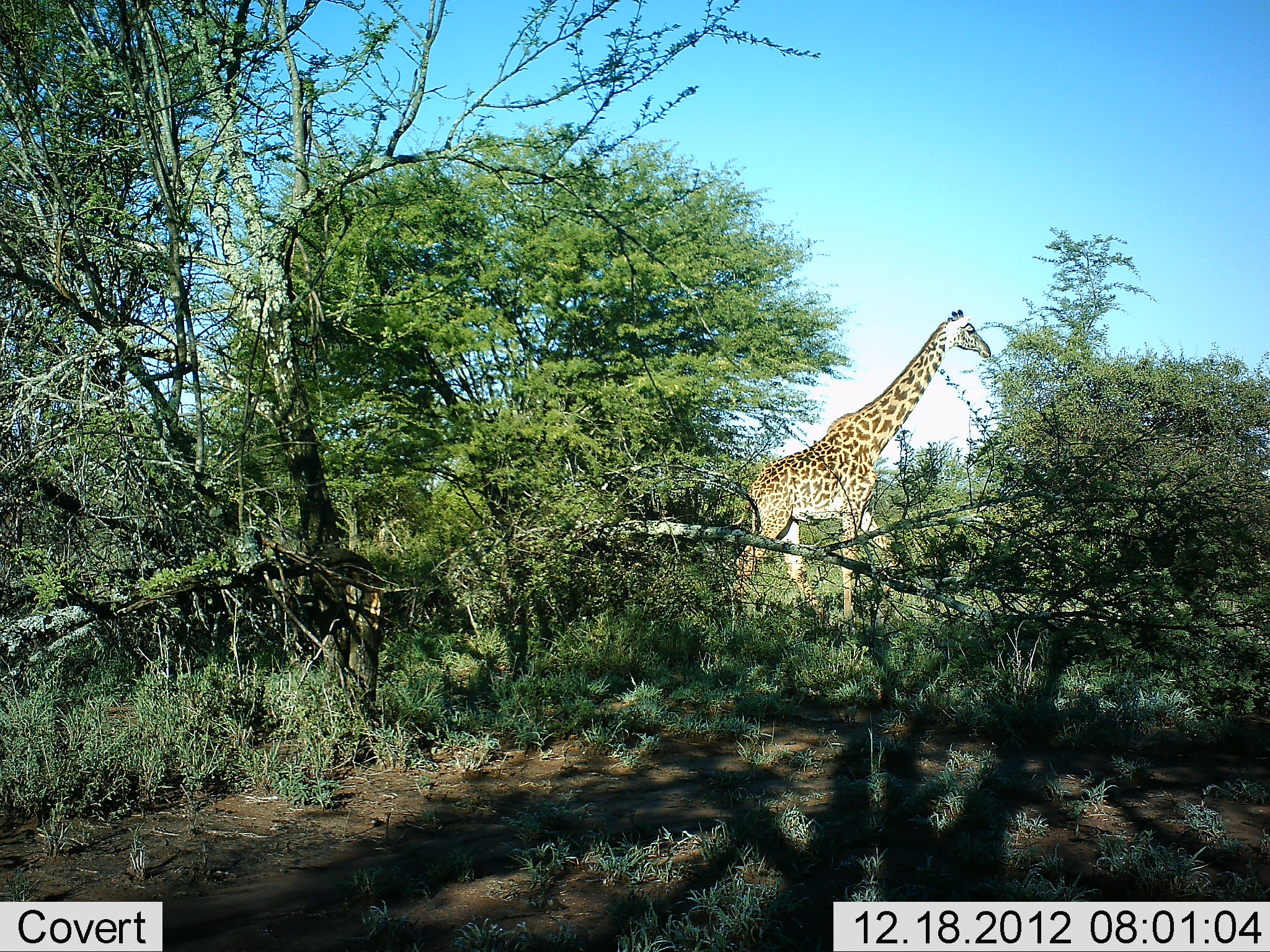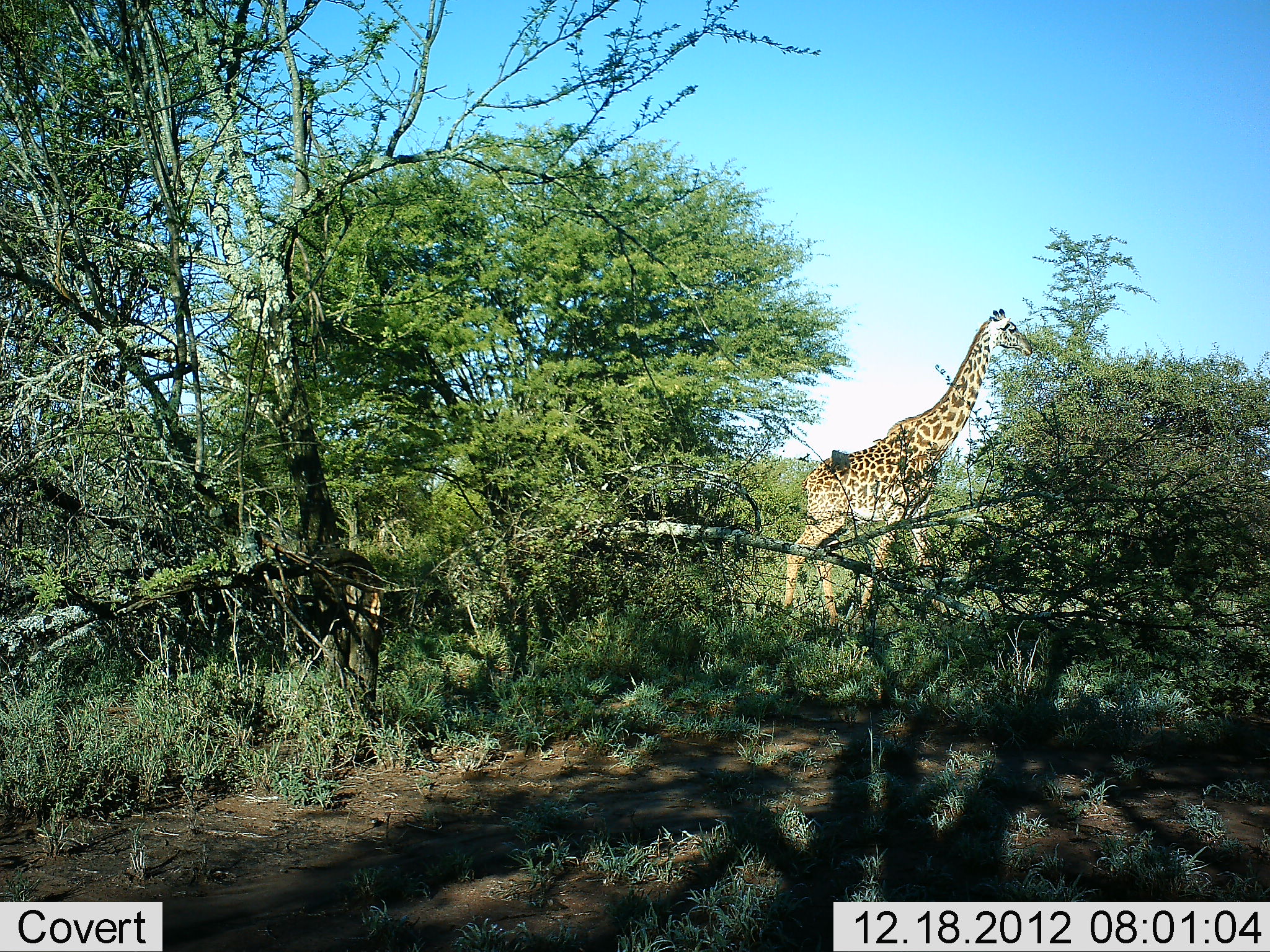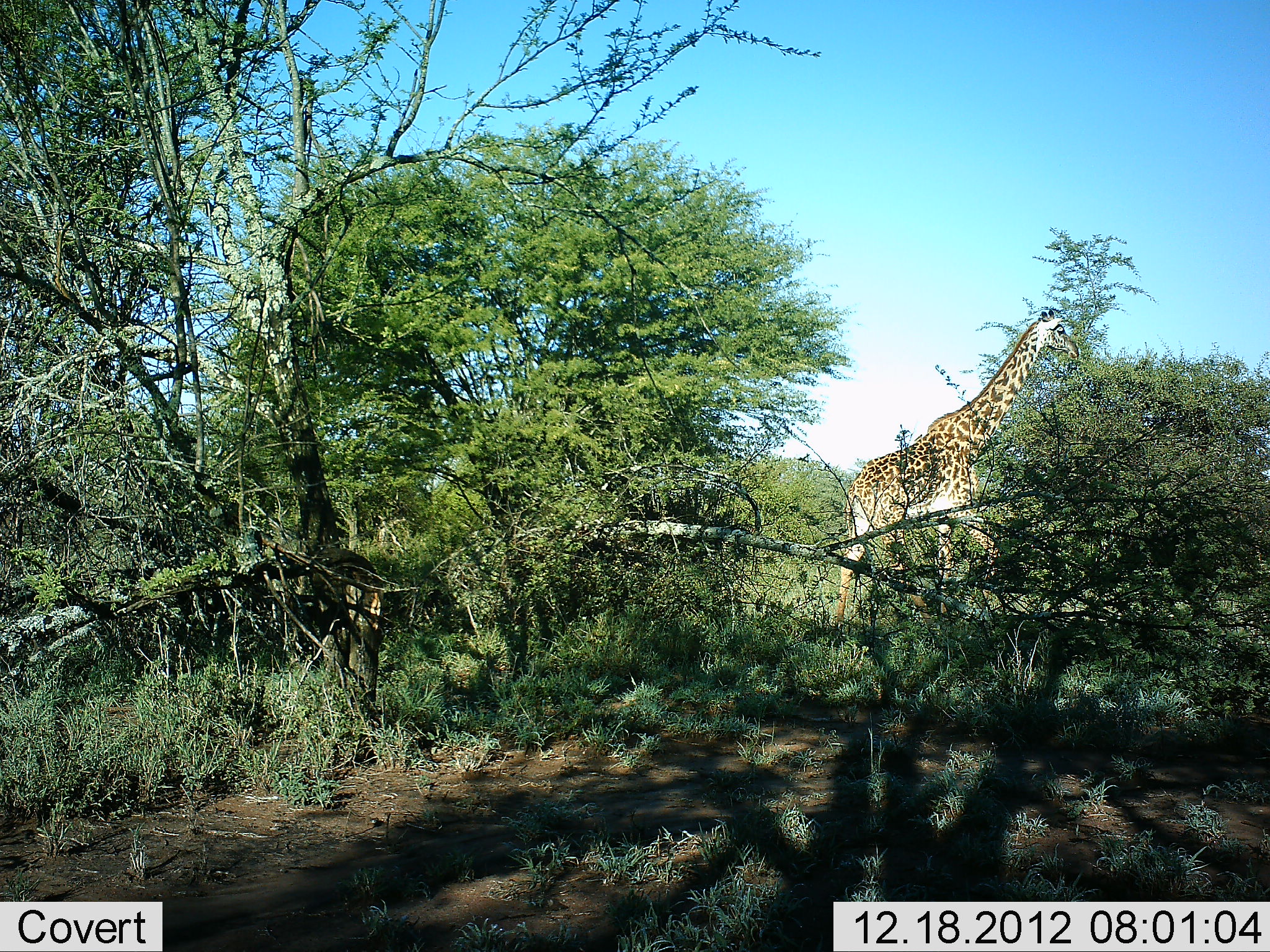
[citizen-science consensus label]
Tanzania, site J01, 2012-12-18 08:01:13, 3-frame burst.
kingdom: Animalia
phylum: Chordata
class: Mammalia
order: Artiodactyla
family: Giraffidae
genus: Giraffa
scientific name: Giraffa camelopardalis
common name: giraffe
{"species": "giraffe (Giraffa camelopardalis)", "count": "1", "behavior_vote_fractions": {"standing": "3%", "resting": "0%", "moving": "90%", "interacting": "0%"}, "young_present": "0%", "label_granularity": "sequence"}